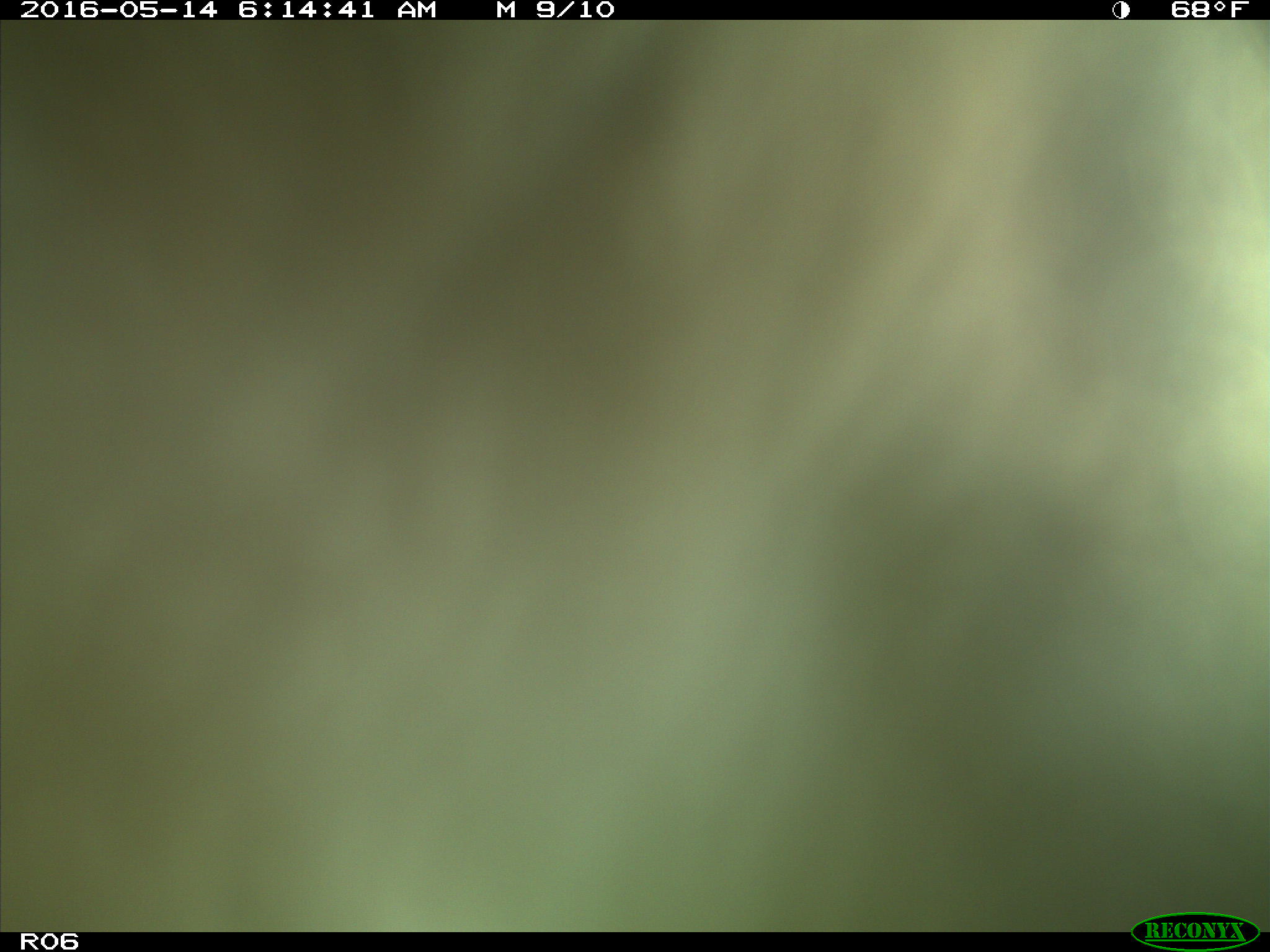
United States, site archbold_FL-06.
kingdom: Animalia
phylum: Chordata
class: Mammalia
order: Artiodactyla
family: Bovidae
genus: Bos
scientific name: Bos taurus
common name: domestic cow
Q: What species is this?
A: Bos taurus (domestic cow).